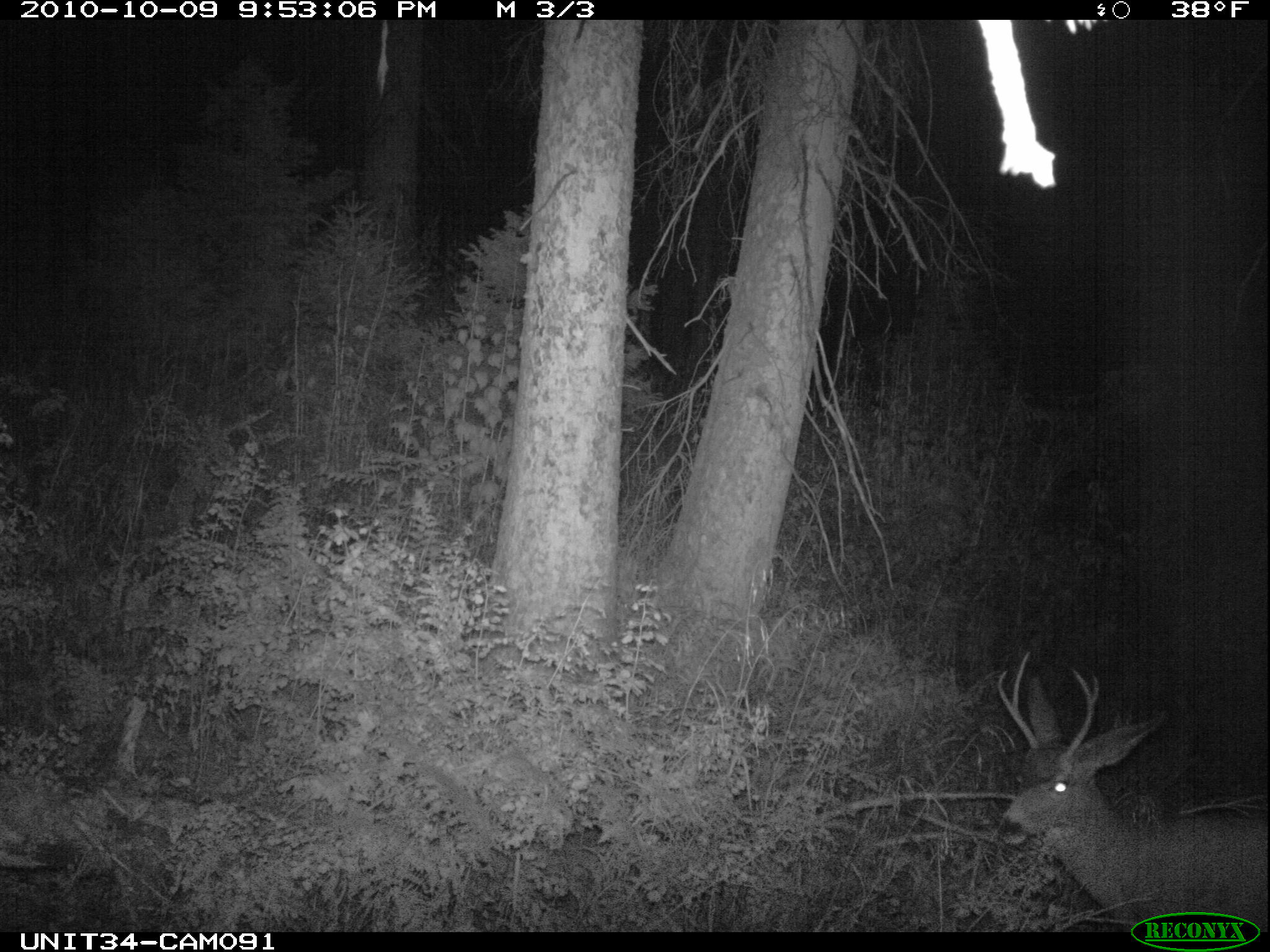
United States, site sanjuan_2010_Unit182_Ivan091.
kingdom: Animalia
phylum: Chordata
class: Mammalia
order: Artiodactyla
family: Cervidae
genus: Odocoileus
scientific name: Odocoileus hemionus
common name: mule deer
Odocoileus hemionus (mule deer).